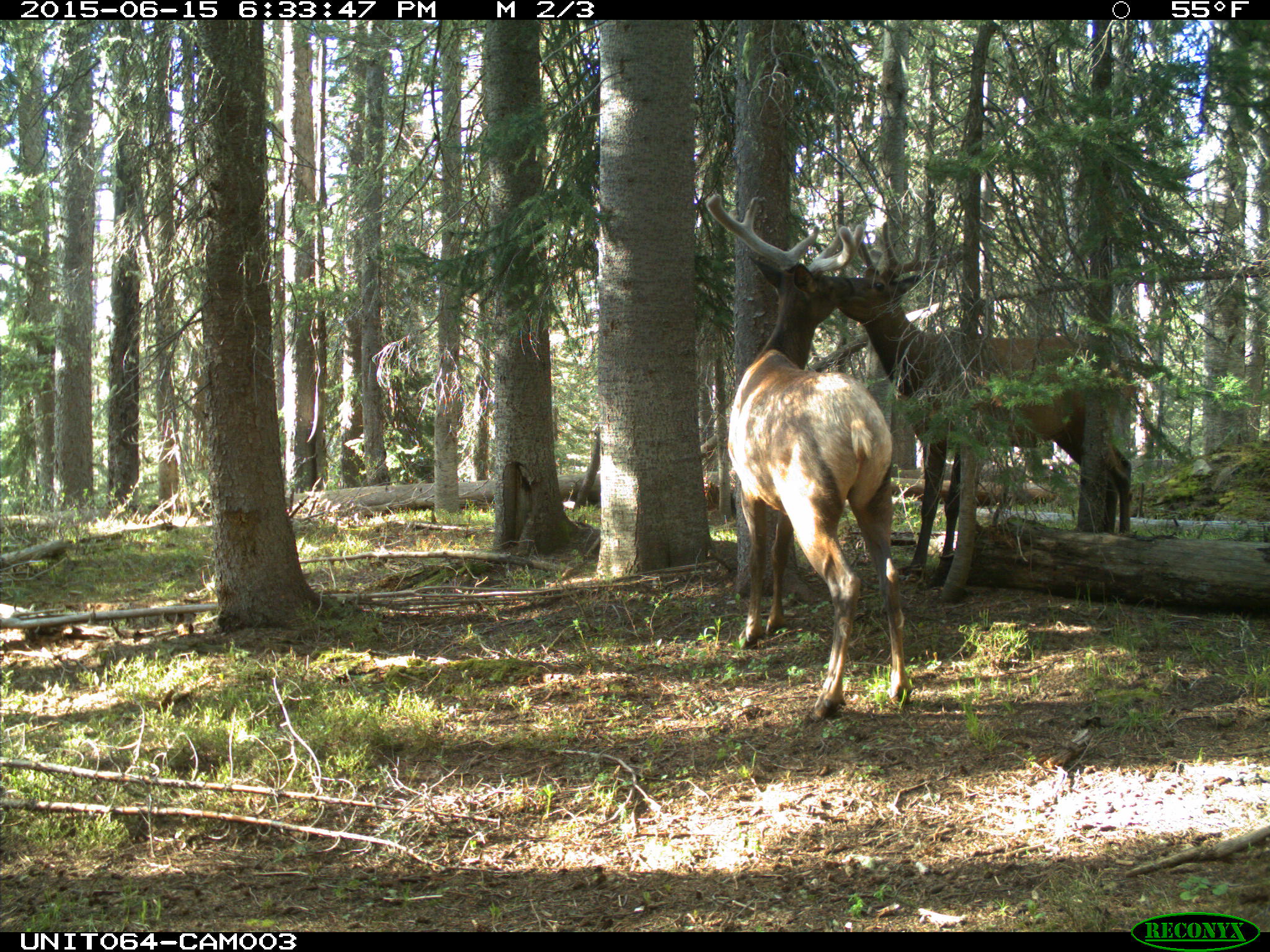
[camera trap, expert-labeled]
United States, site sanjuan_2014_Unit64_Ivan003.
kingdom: Animalia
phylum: Chordata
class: Mammalia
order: Artiodactyla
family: Cervidae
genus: Cervus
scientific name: Cervus elaphus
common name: red deer